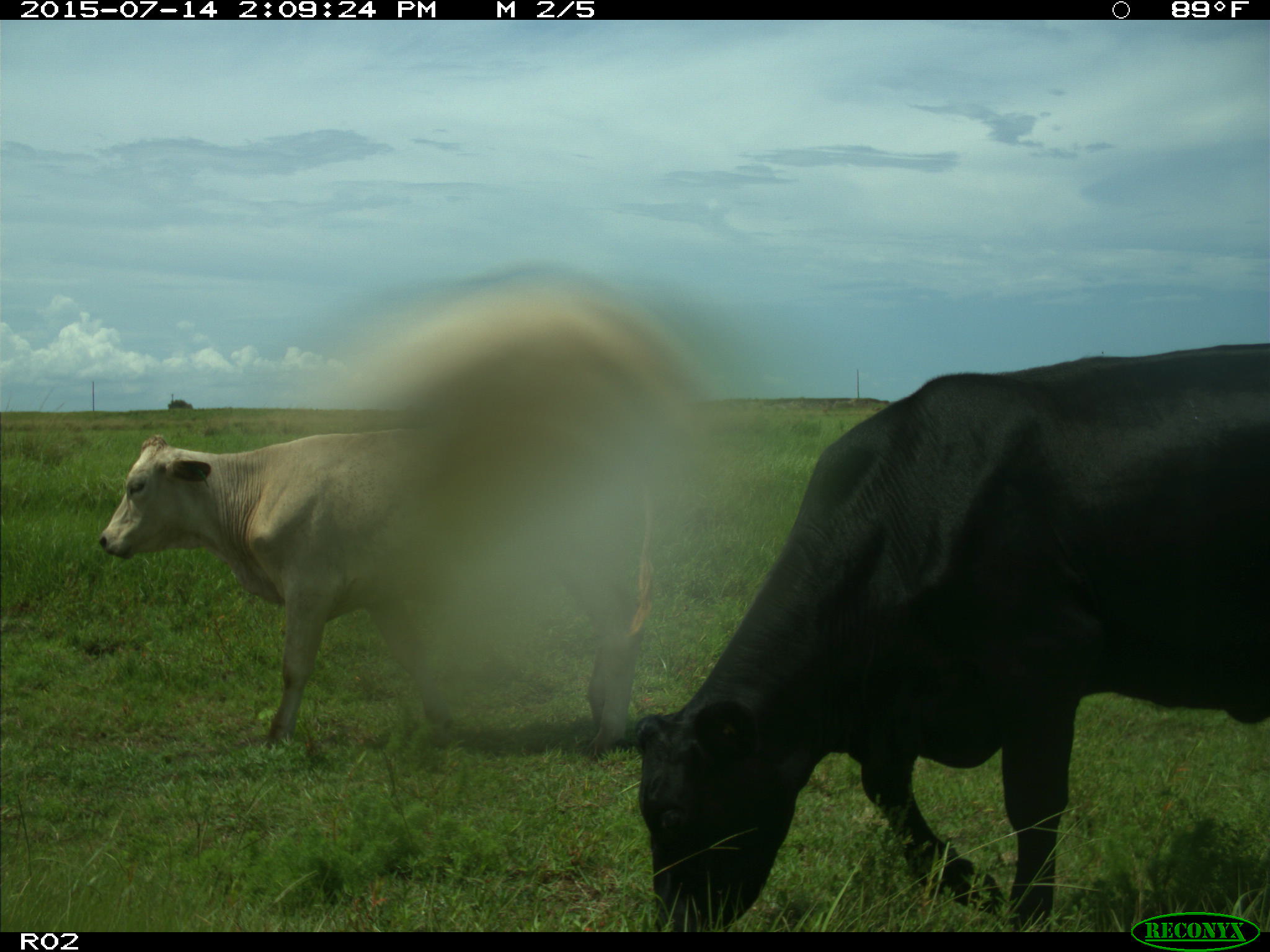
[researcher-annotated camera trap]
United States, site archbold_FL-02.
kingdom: Animalia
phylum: Chordata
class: Mammalia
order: Artiodactyla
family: Bovidae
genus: Bos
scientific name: Bos taurus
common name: domestic cow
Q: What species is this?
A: Bos taurus (domestic cow).